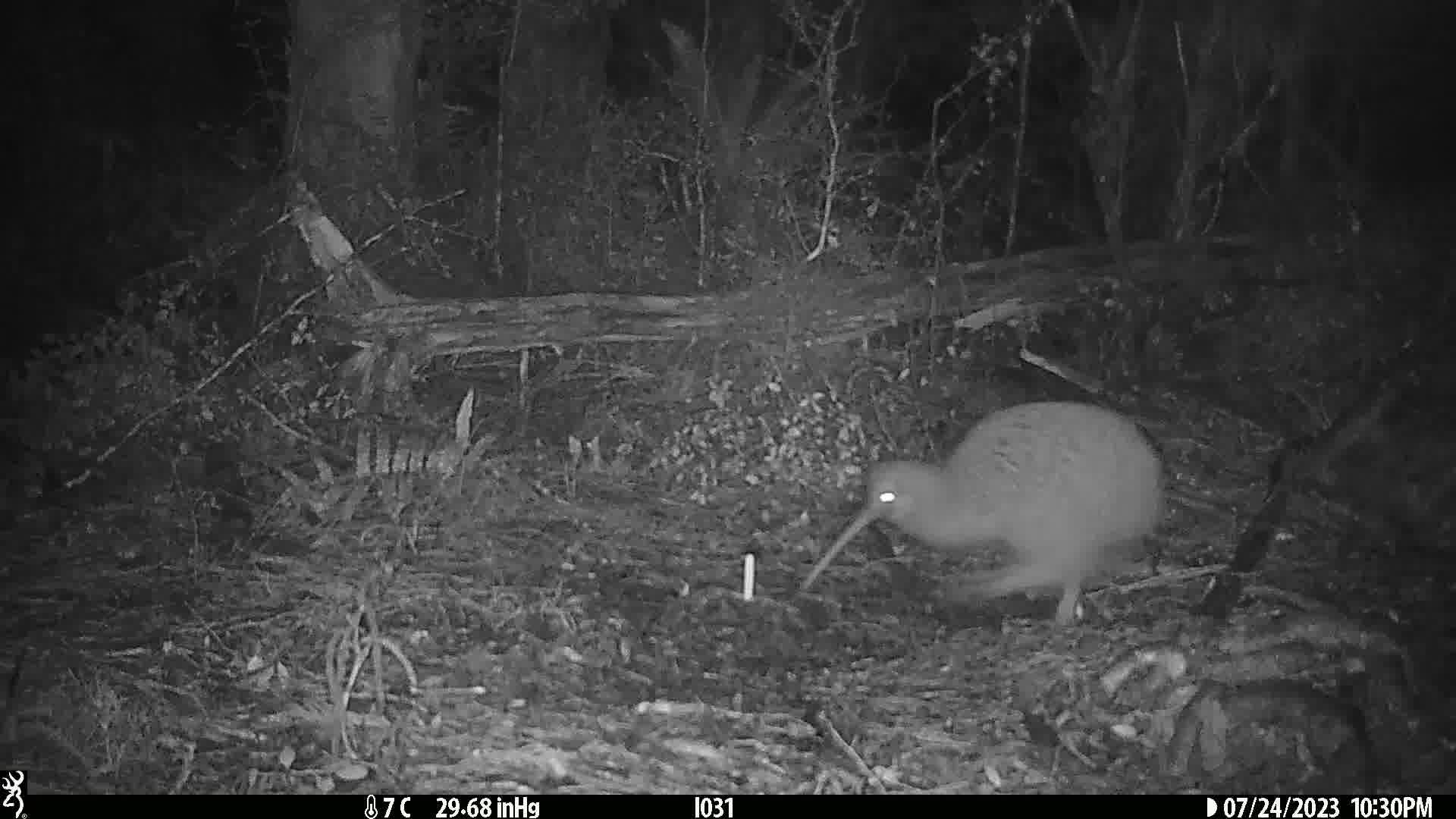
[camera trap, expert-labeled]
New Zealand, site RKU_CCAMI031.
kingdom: Animalia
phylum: Chordata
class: Aves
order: Apterygiformes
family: Apterygidae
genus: Apteryx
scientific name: Apteryx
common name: kiwi